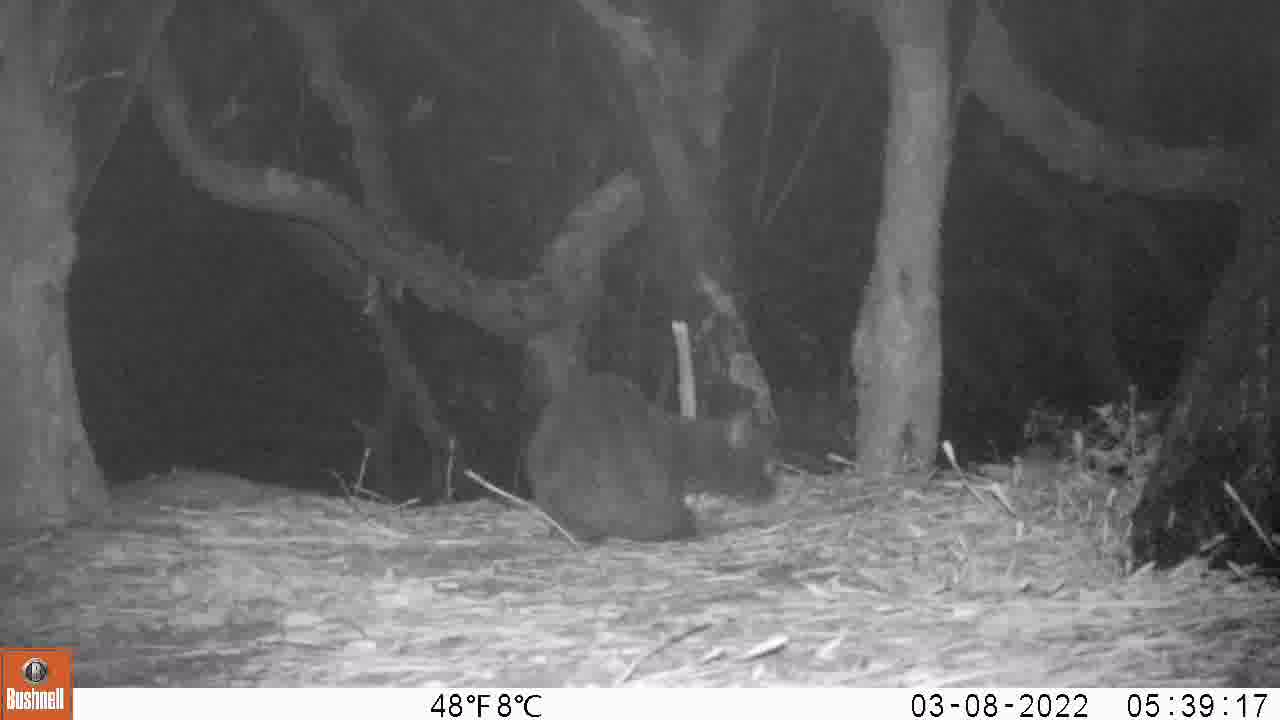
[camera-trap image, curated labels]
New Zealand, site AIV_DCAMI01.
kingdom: Animalia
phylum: Chordata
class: Mammalia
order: Carnivora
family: Felidae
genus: Felis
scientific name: Felis catus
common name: domestic cat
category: cat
Cat (domestic cat) (Felis catus).